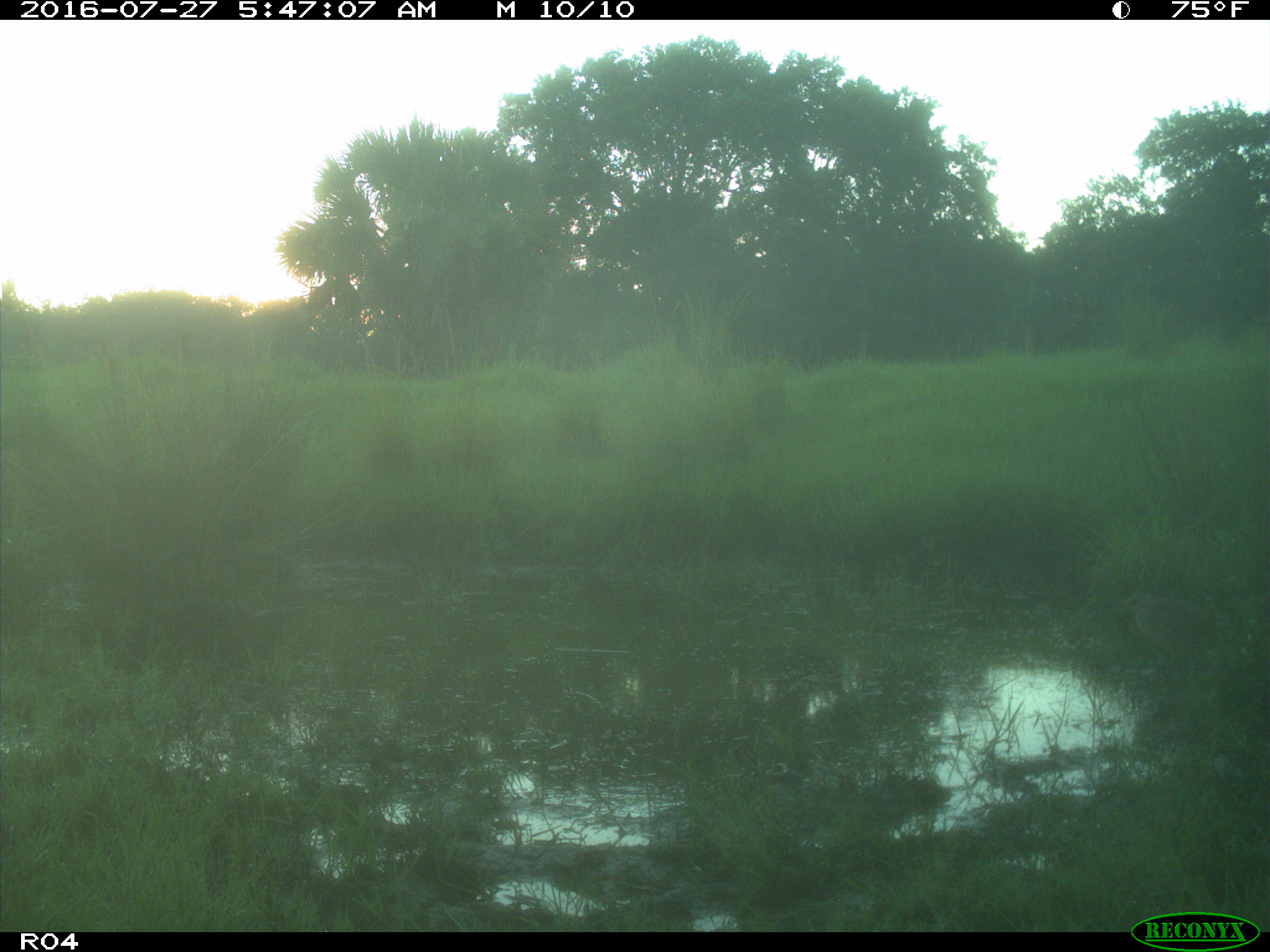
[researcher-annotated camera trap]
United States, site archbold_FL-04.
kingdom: Animalia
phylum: Chordata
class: Mammalia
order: Artiodactyla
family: Bovidae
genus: Bos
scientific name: Bos taurus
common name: domestic cow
Bos taurus (domestic cow).